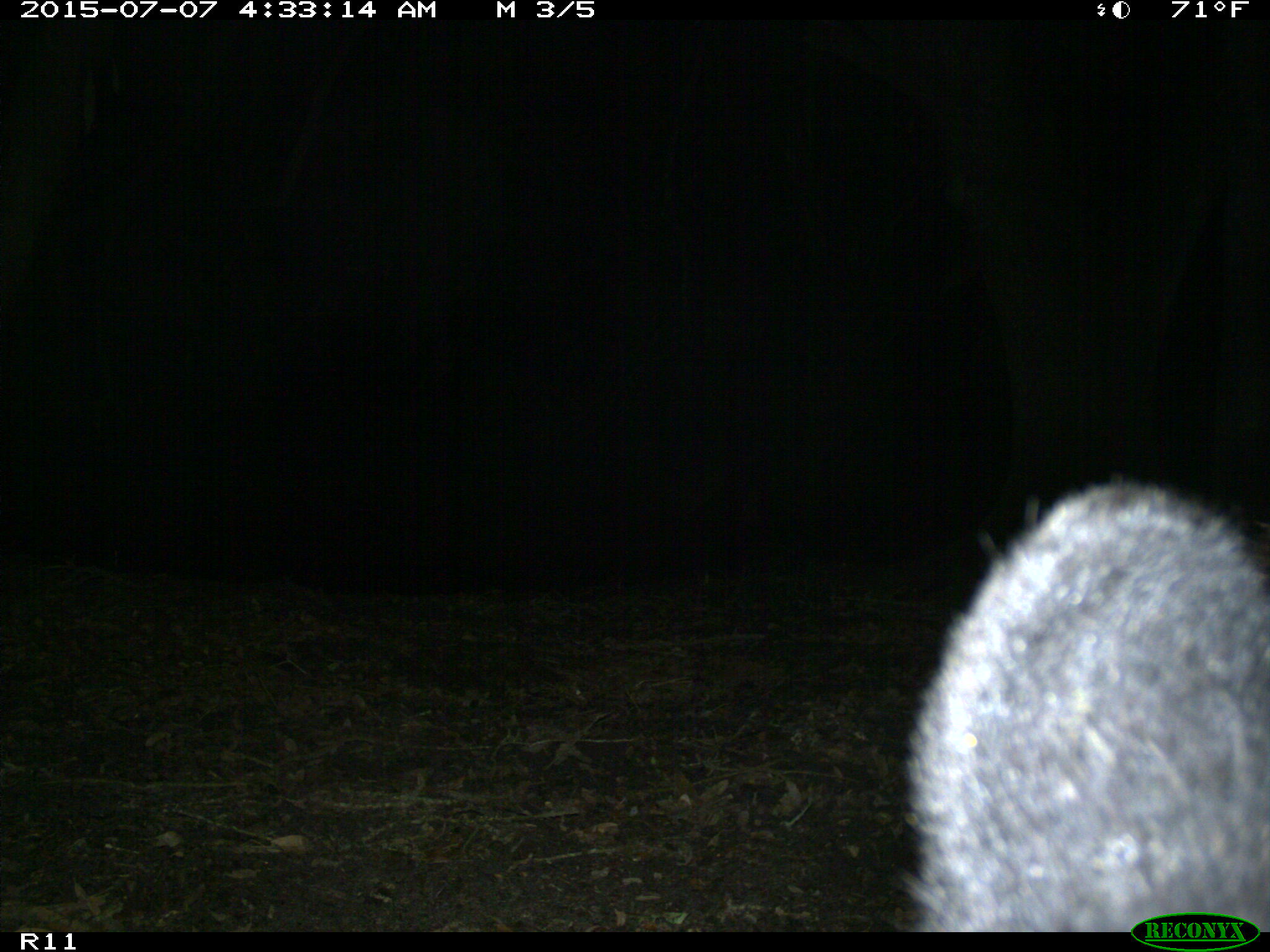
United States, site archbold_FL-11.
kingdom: Animalia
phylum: Chordata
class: Mammalia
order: Carnivora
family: Ursidae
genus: Ursus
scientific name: Ursus americanus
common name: american black bear